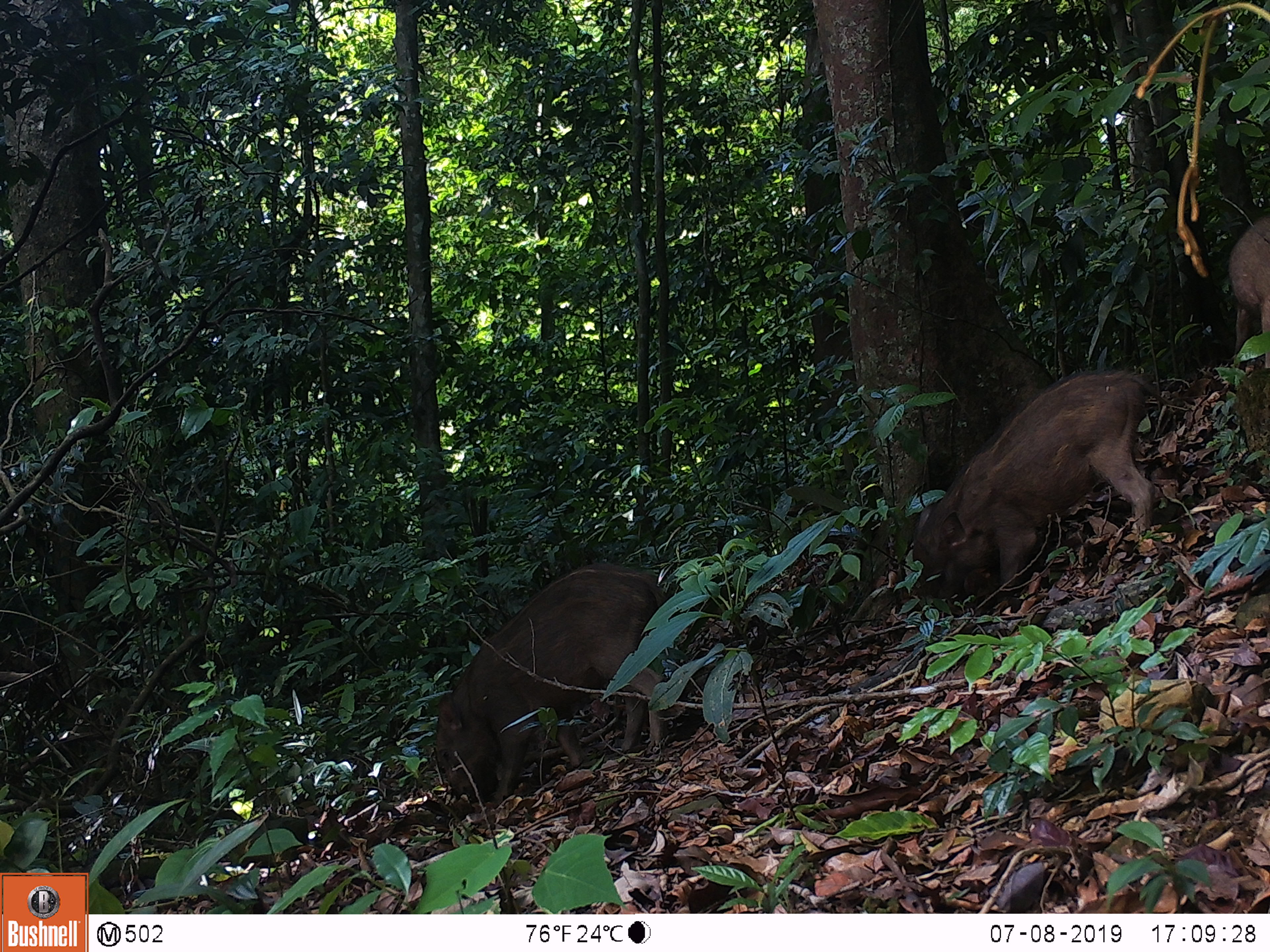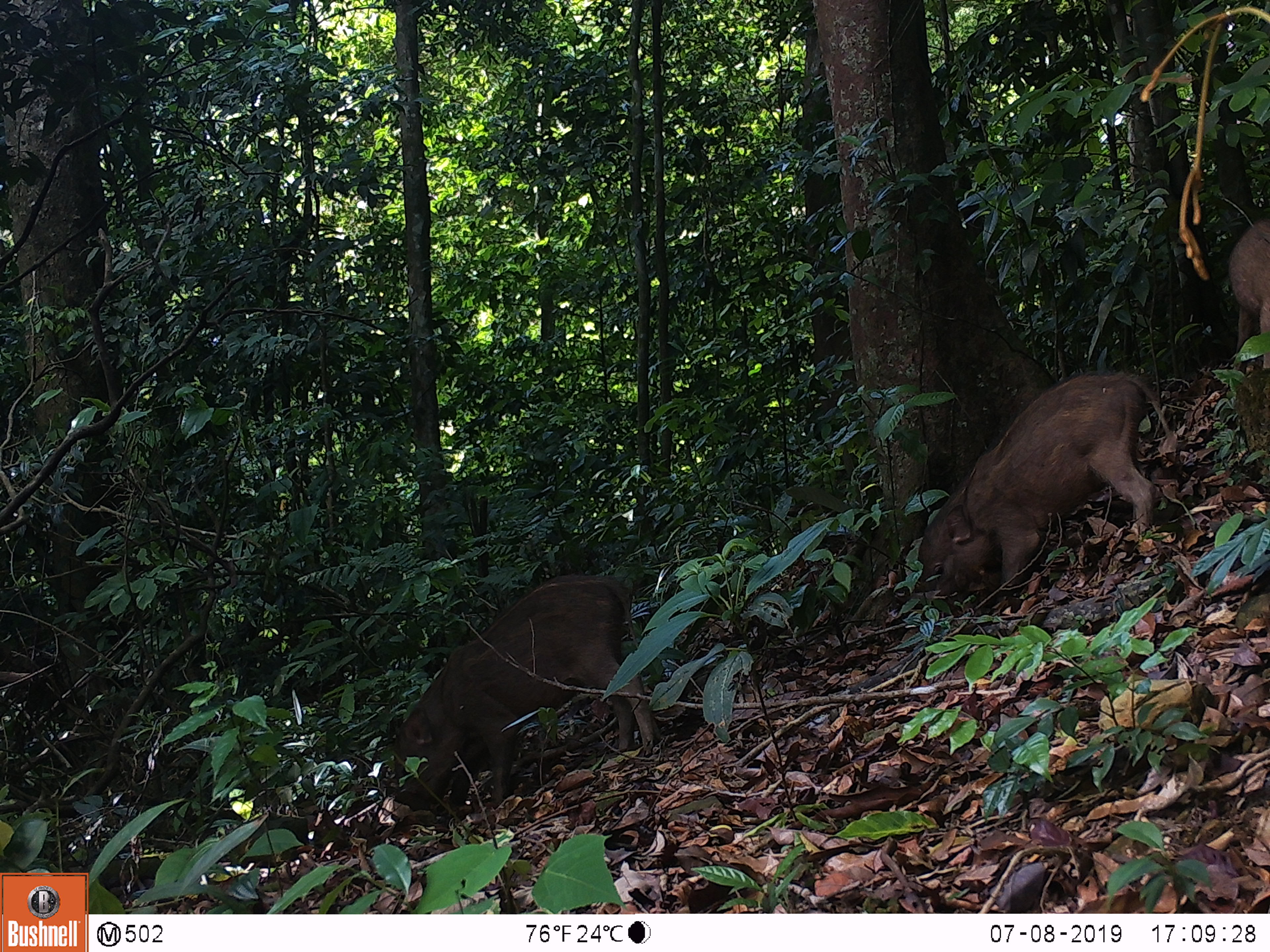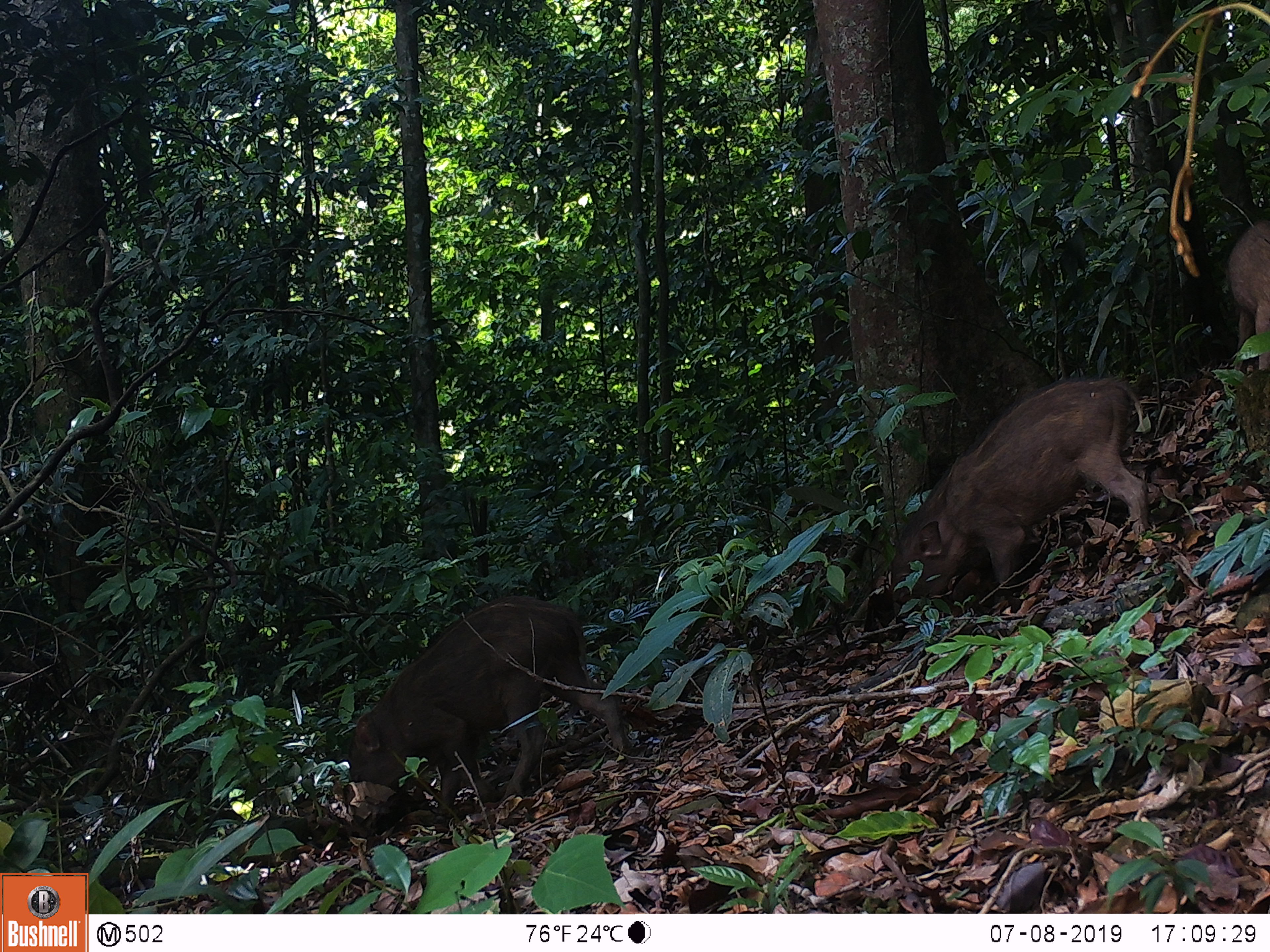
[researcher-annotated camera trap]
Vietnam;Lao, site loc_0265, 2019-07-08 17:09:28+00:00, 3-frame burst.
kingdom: Animalia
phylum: Chordata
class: Mammalia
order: Artiodactyla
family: Suidae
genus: Sus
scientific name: Sus scrofa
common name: eurasian wild pig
Eurasian wild pig (Sus scrofa). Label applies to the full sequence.